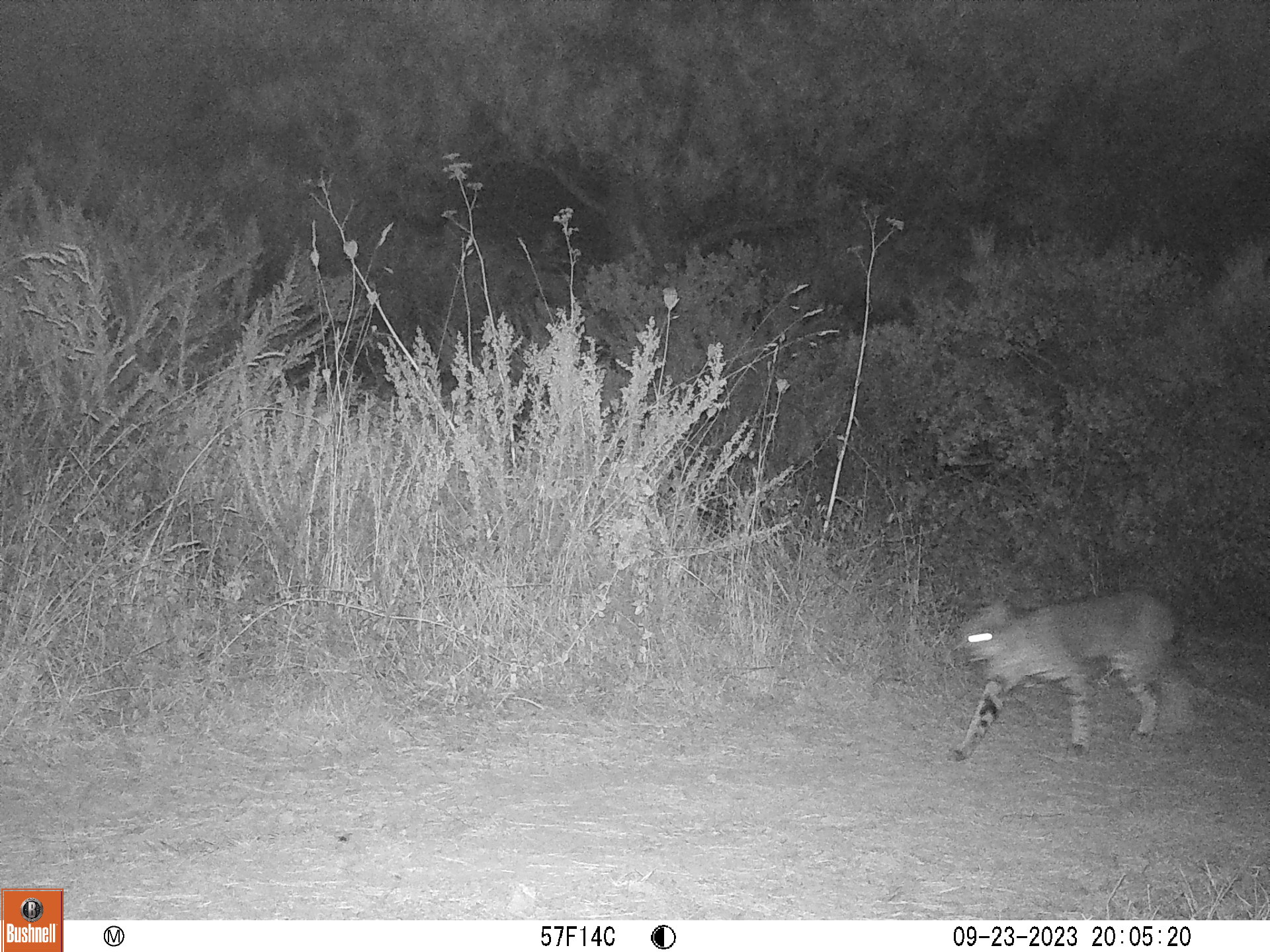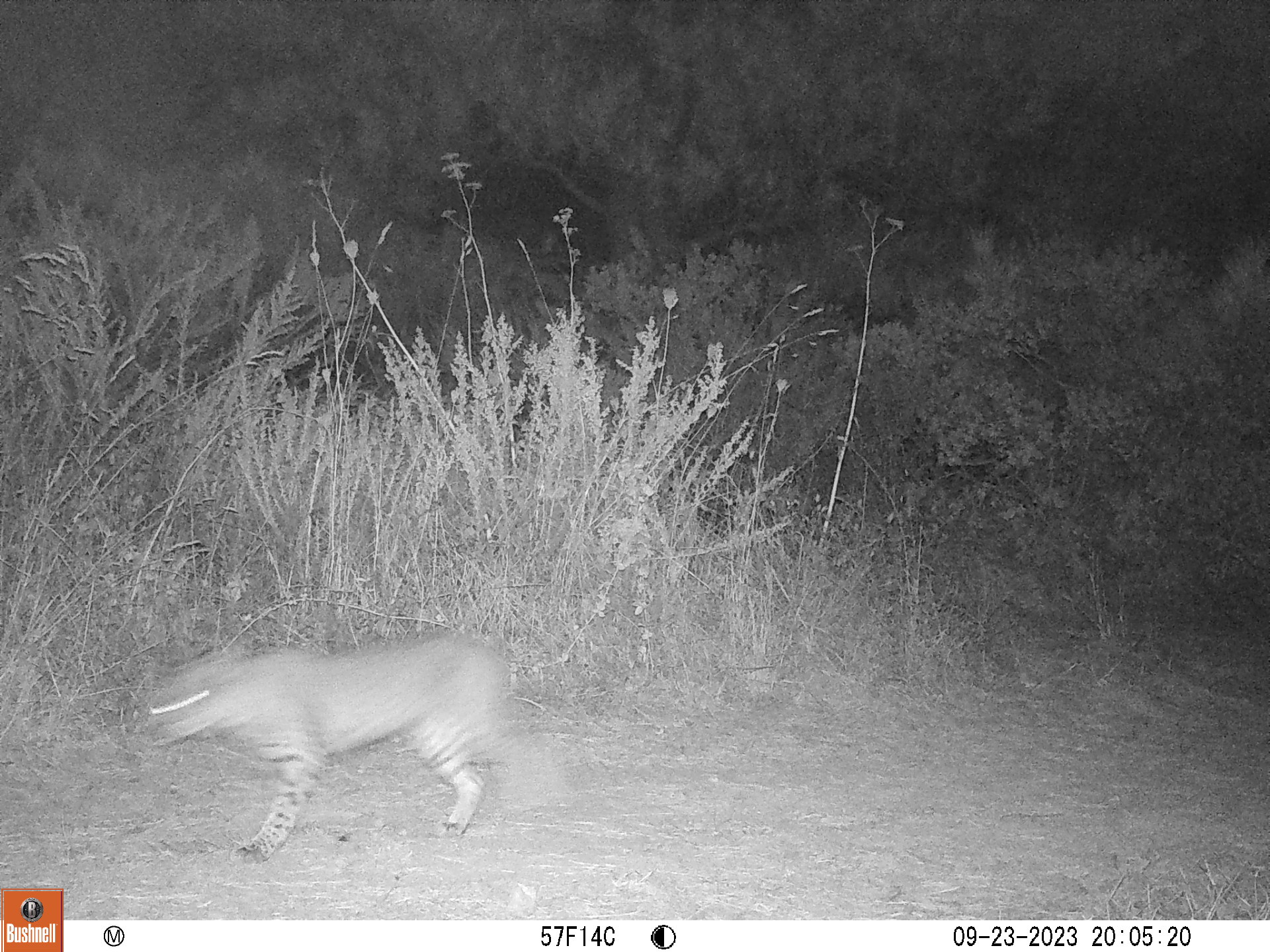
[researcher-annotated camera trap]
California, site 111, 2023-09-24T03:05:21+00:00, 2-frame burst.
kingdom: Animalia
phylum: Chordata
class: Mammalia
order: Carnivora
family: Felidae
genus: Lynx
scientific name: Lynx rufus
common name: bobcat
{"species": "bobcat (Lynx rufus)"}